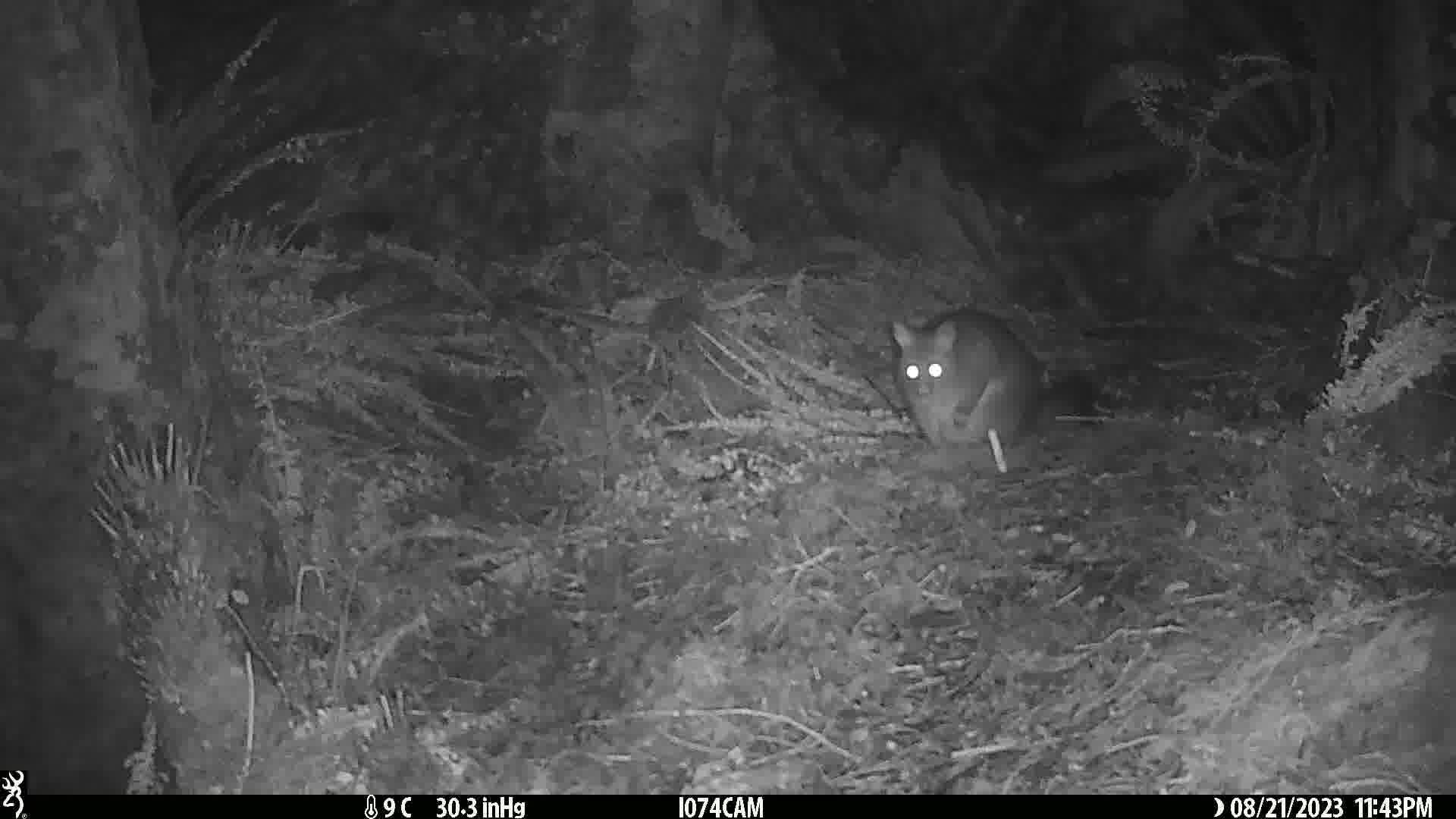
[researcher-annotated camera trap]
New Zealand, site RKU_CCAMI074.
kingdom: Animalia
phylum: Chordata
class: Mammalia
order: Diprotodontia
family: Phalangeridae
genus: Trichosurus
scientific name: Trichosurus vulpecula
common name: common brushtail possum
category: possum